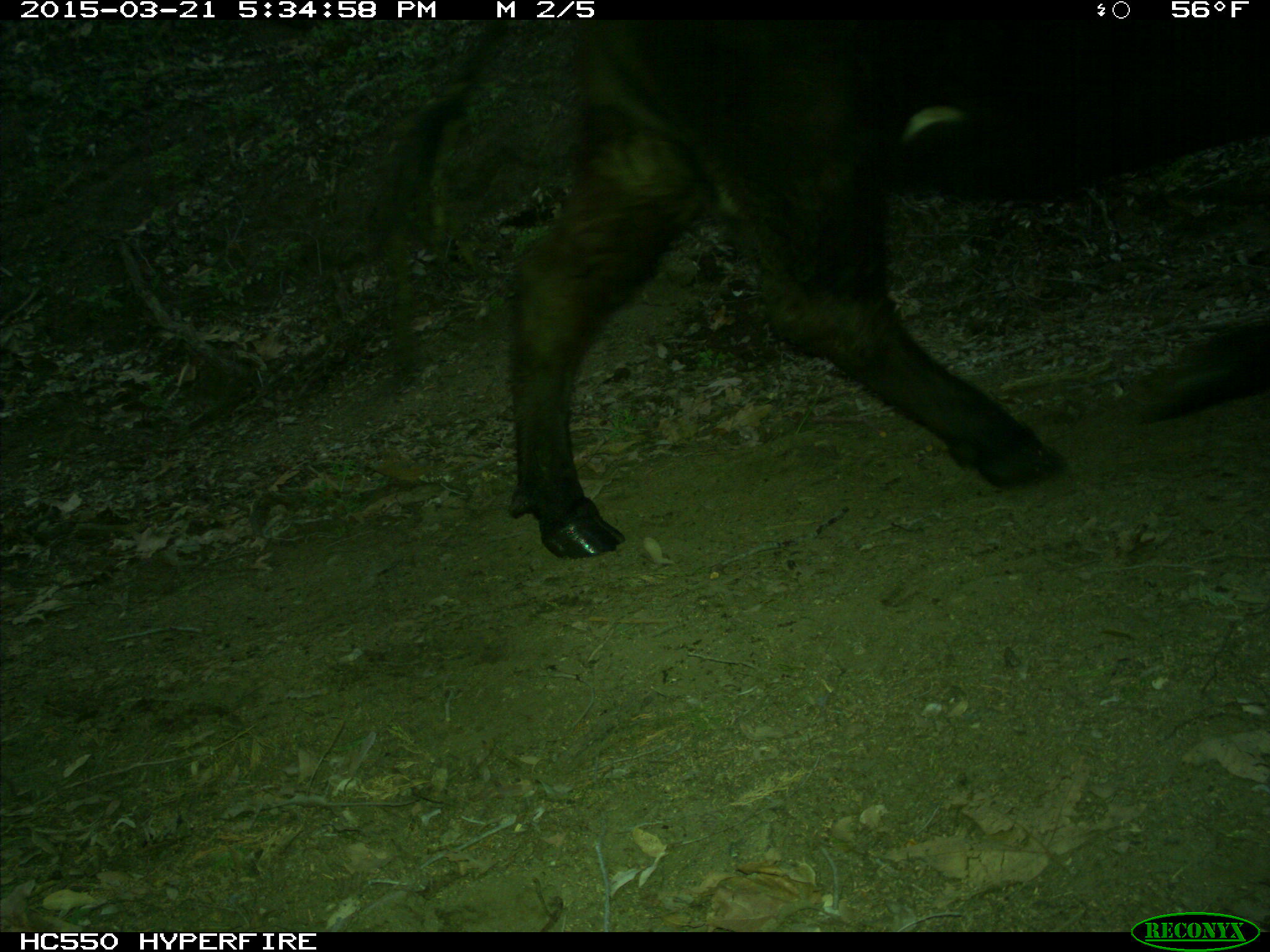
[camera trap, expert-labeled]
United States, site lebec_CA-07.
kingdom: Animalia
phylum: Chordata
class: Mammalia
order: Artiodactyla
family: Bovidae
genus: Bos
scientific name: Bos taurus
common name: domestic cow